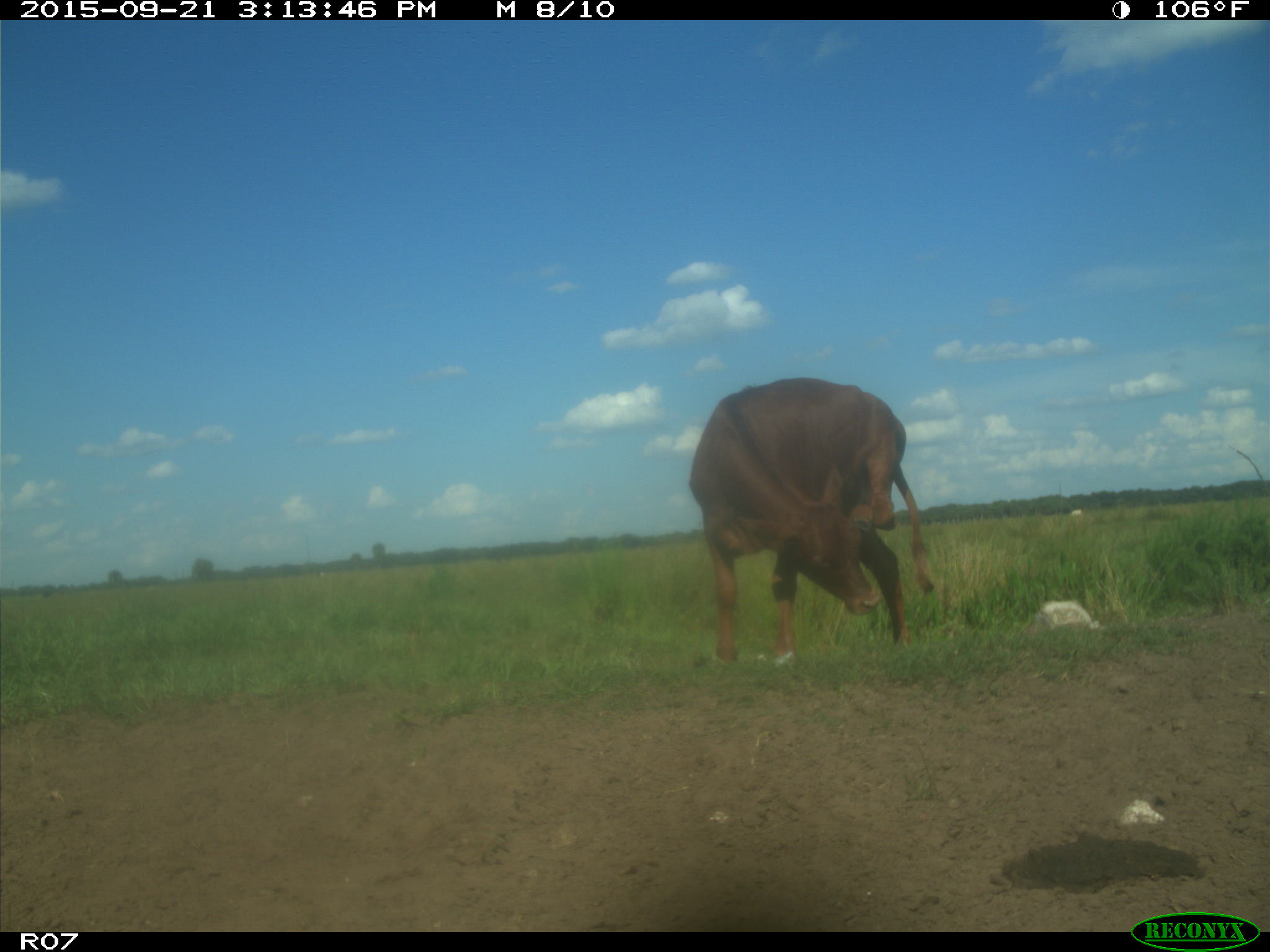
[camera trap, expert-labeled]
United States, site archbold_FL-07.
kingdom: Animalia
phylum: Chordata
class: Mammalia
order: Artiodactyla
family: Bovidae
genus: Bos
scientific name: Bos taurus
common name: domestic cow